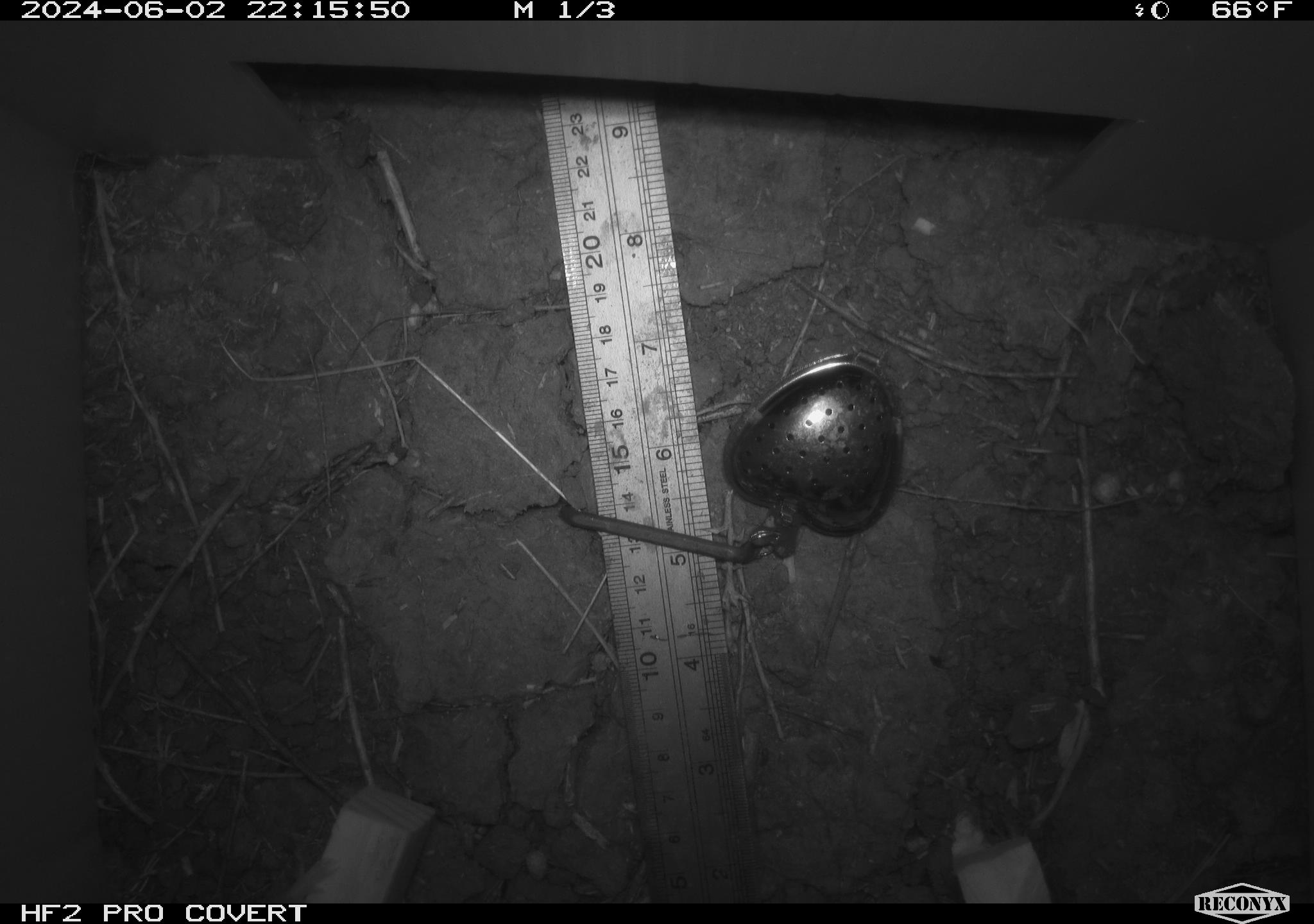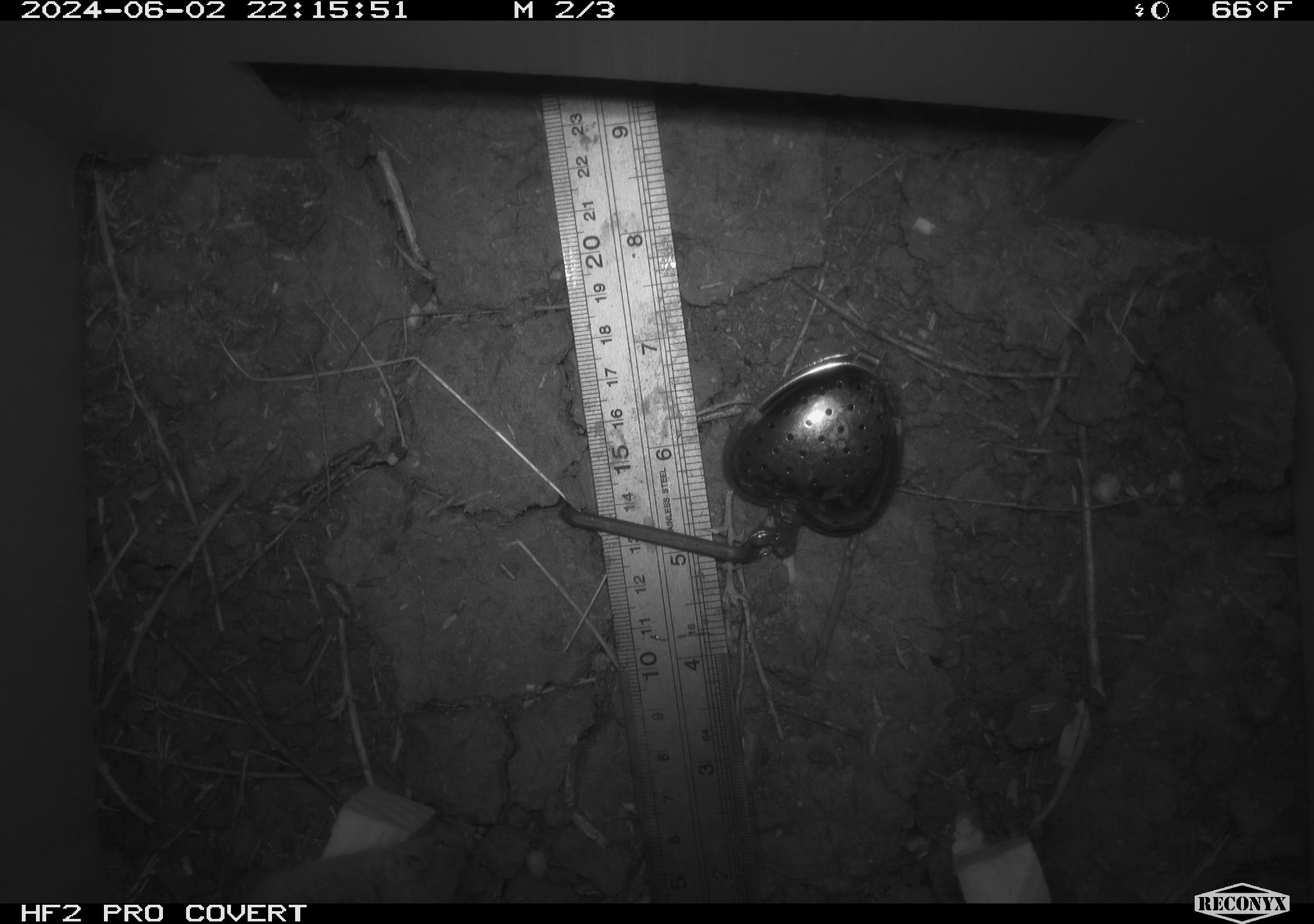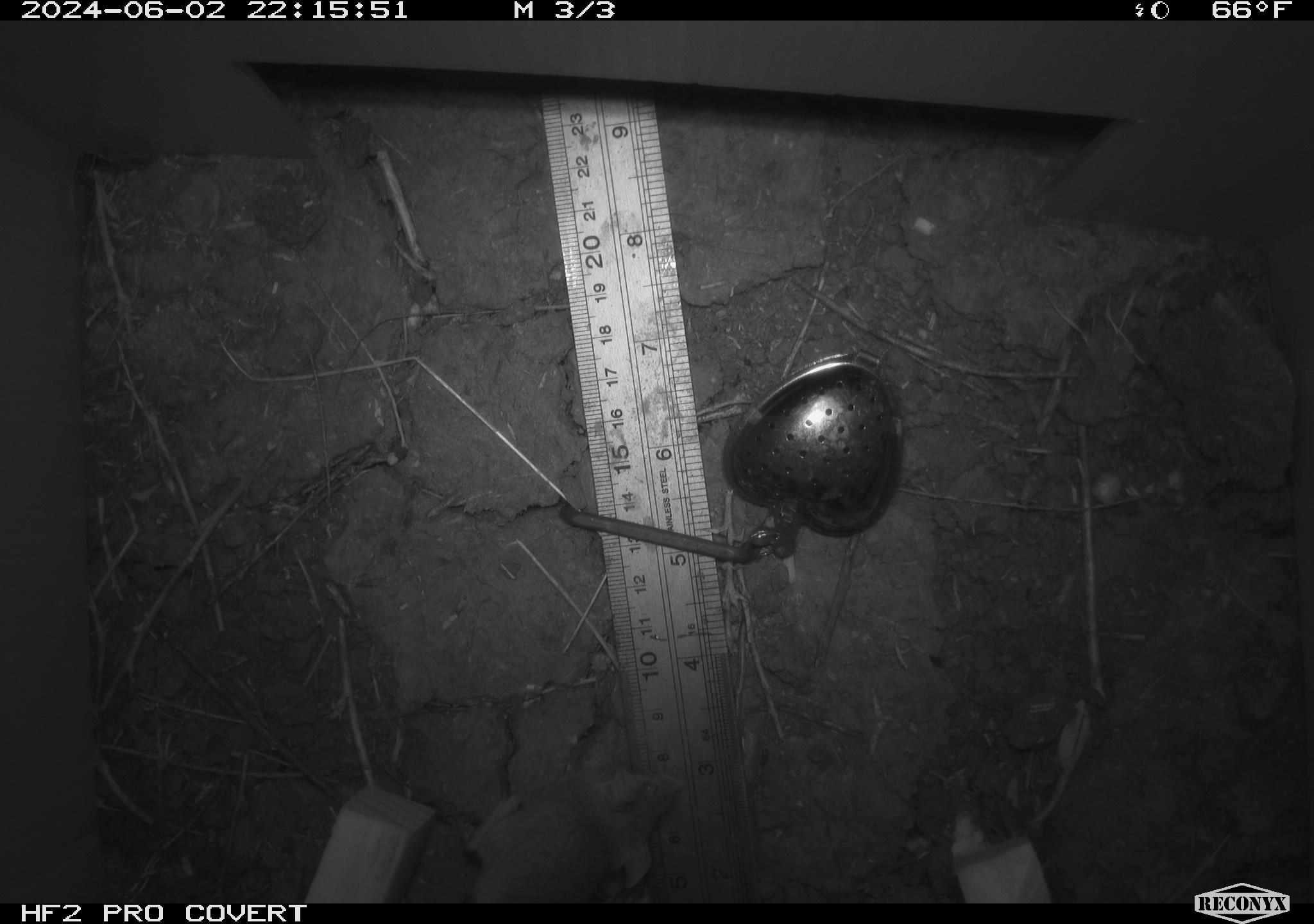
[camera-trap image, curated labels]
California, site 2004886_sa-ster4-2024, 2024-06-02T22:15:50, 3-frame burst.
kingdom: Animalia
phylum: Chordata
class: Mammalia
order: Rodentia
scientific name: Rodentia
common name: mouse species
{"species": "mouse species (Rodentia)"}